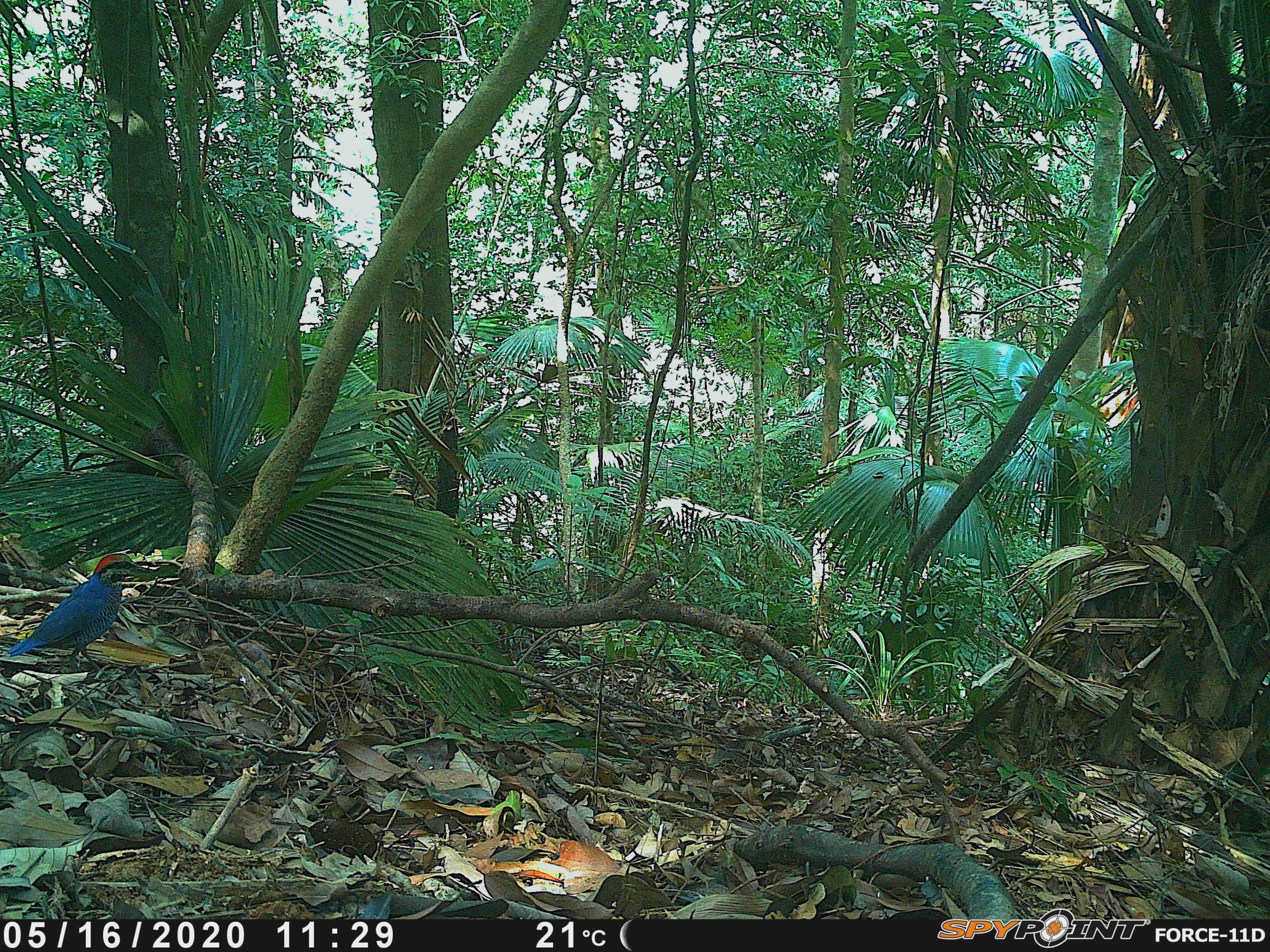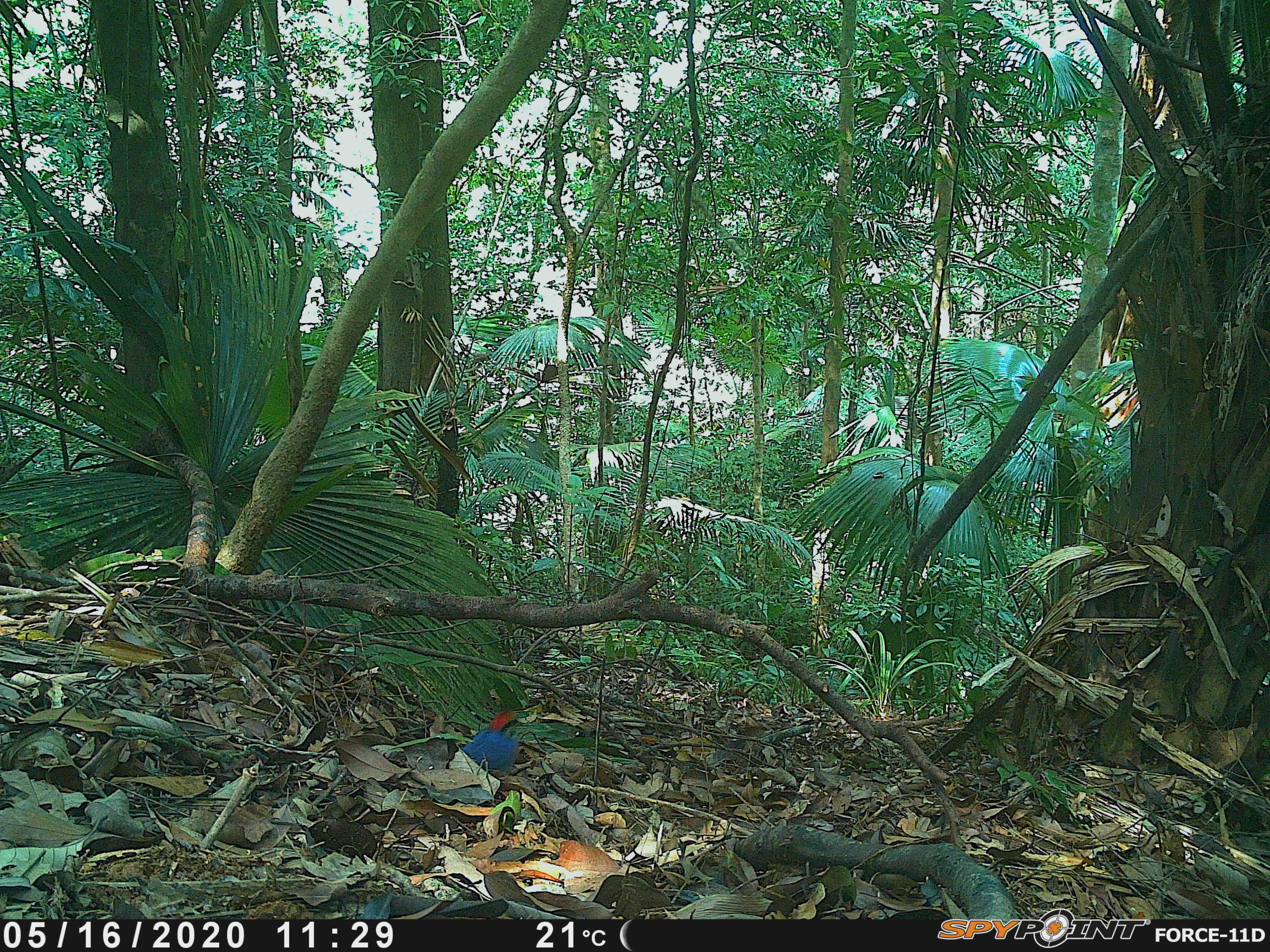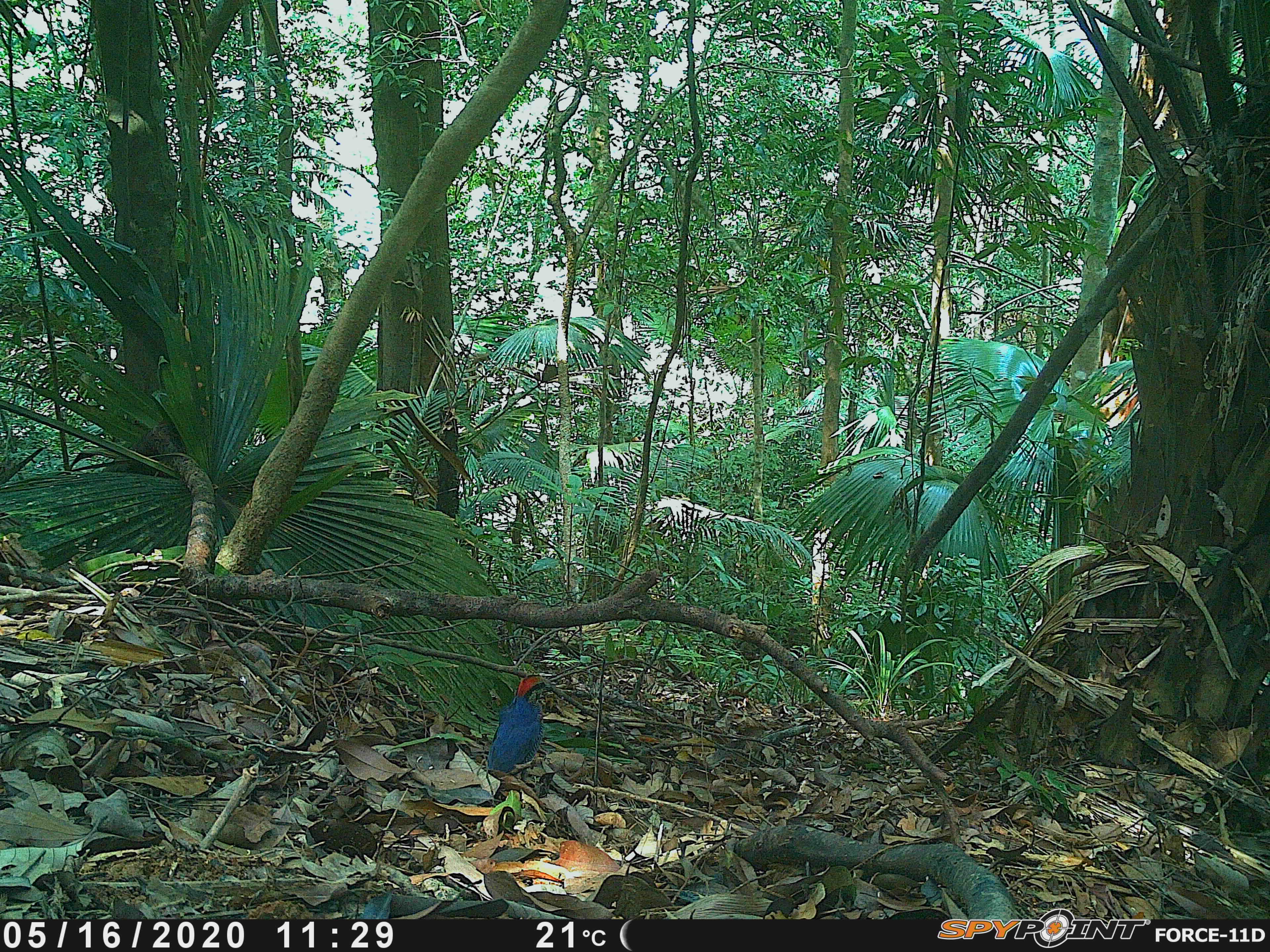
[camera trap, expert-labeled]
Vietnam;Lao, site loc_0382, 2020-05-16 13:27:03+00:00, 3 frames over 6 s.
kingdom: Animalia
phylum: Chordata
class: Aves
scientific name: Aves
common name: bird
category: unidentified bird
Unidentified bird (bird) (Aves). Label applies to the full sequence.